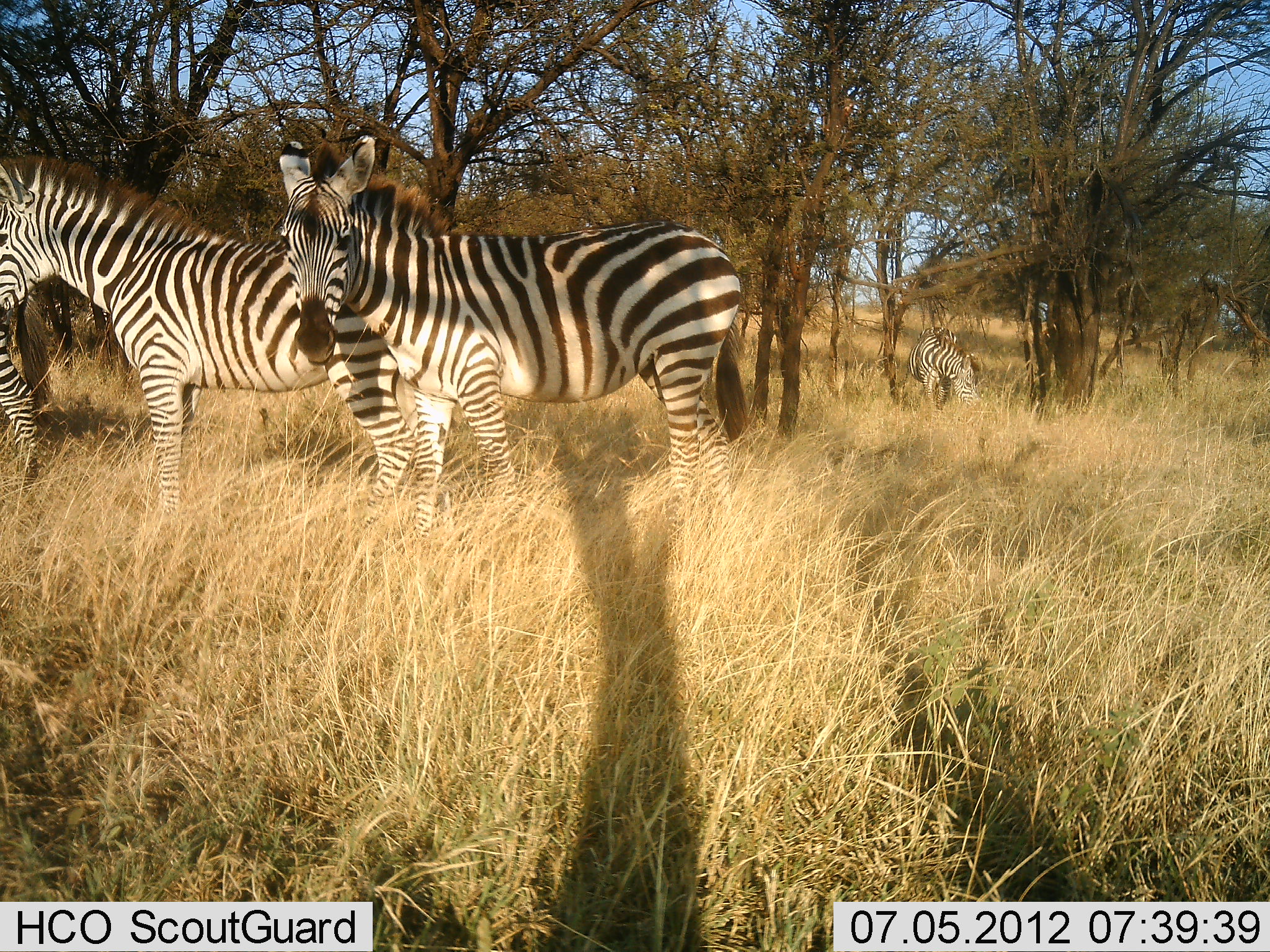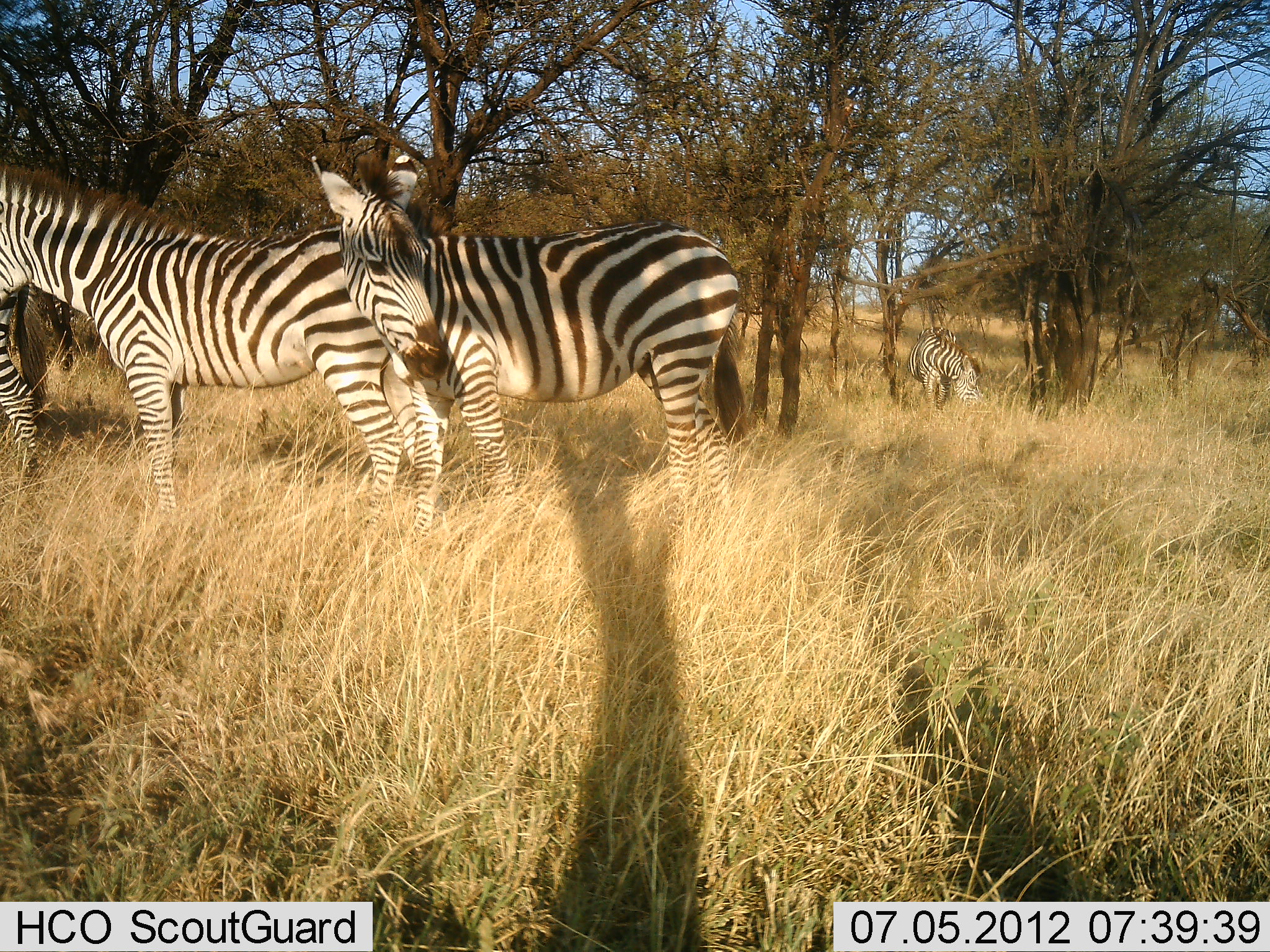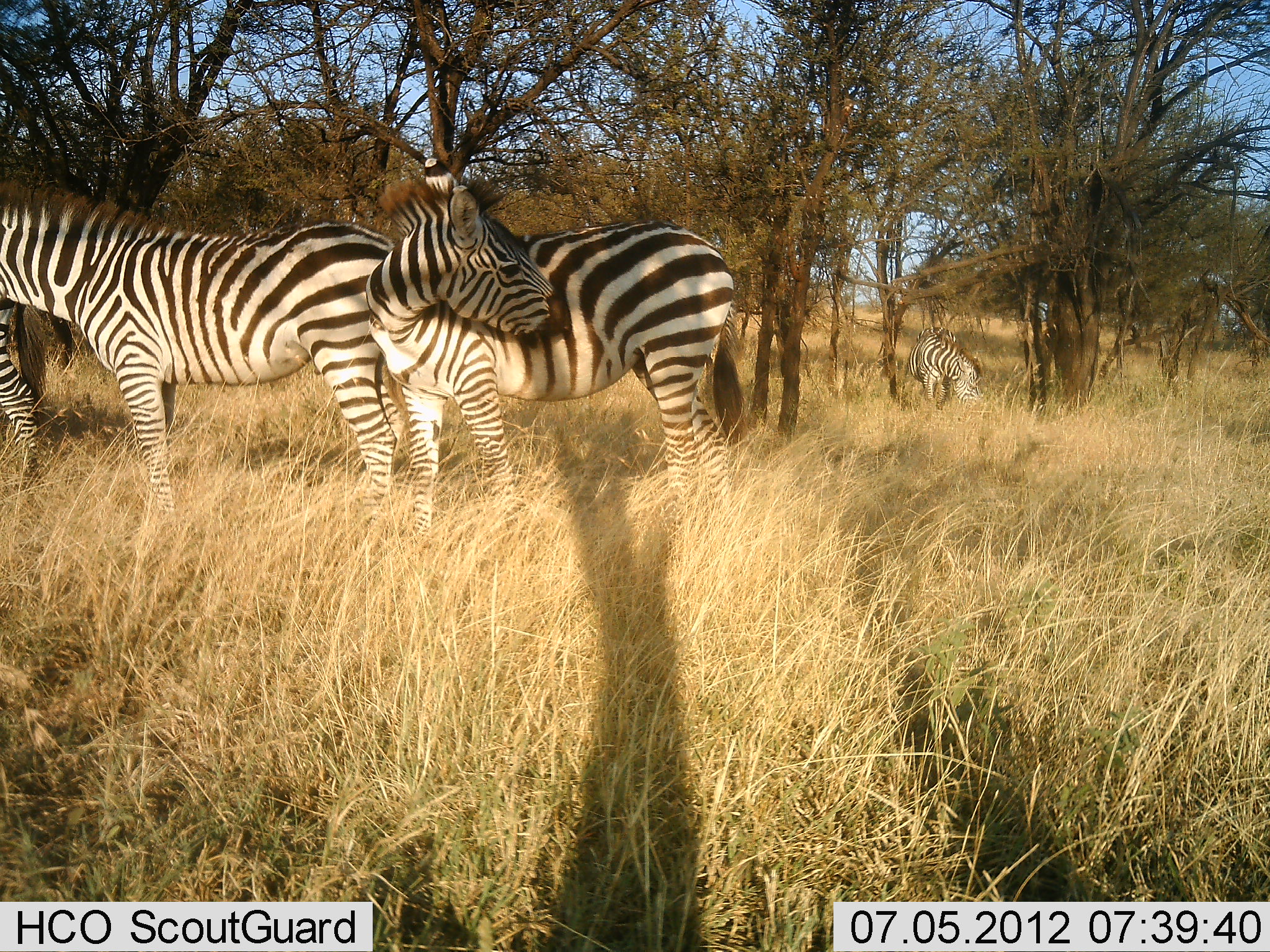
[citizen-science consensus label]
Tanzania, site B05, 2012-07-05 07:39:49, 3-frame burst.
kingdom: Animalia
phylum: Chordata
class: Mammalia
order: Perissodactyla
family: Equidae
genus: Equus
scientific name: Equus quagga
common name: plains zebra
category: zebra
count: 4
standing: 90%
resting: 0%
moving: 0%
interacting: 0%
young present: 10%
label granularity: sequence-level